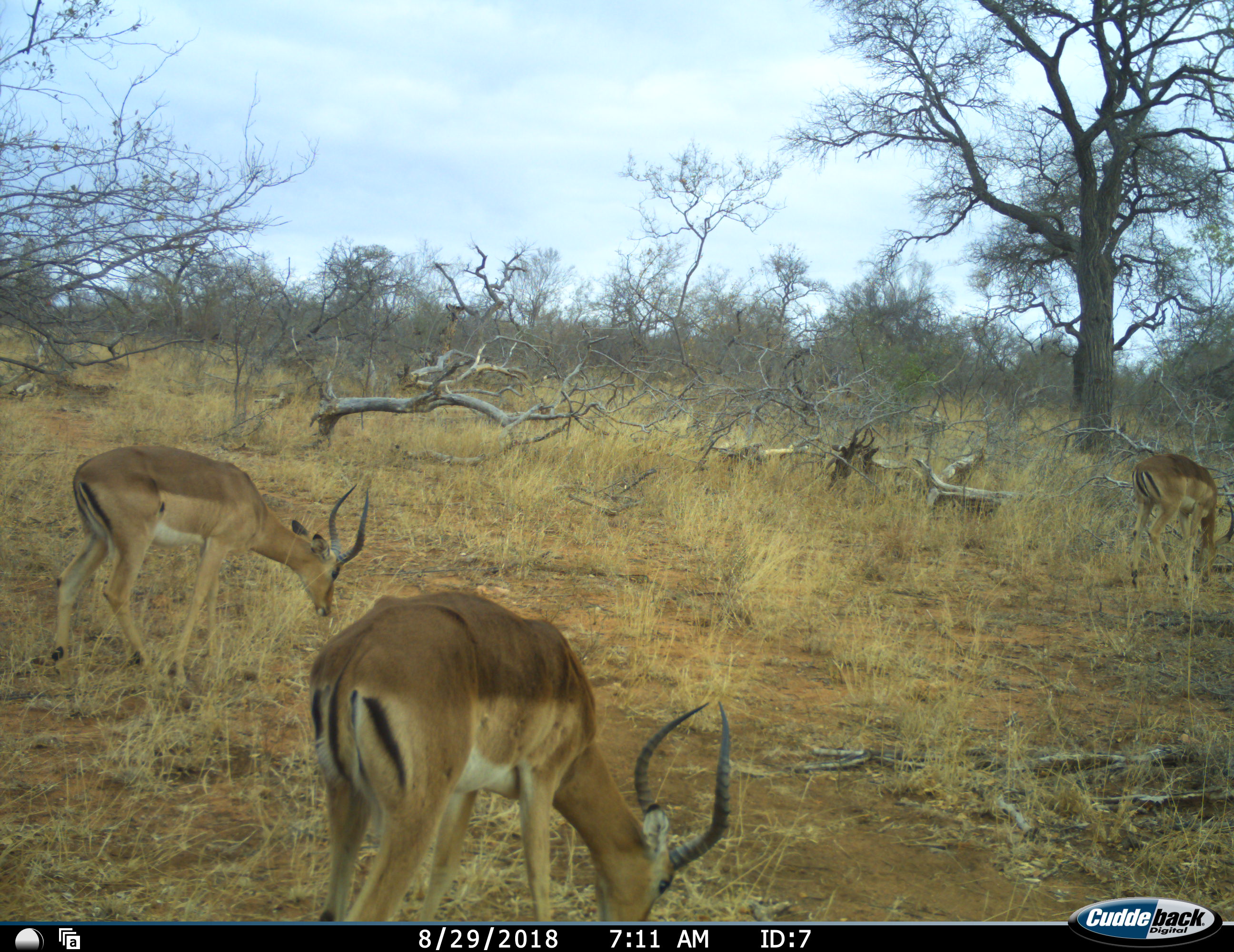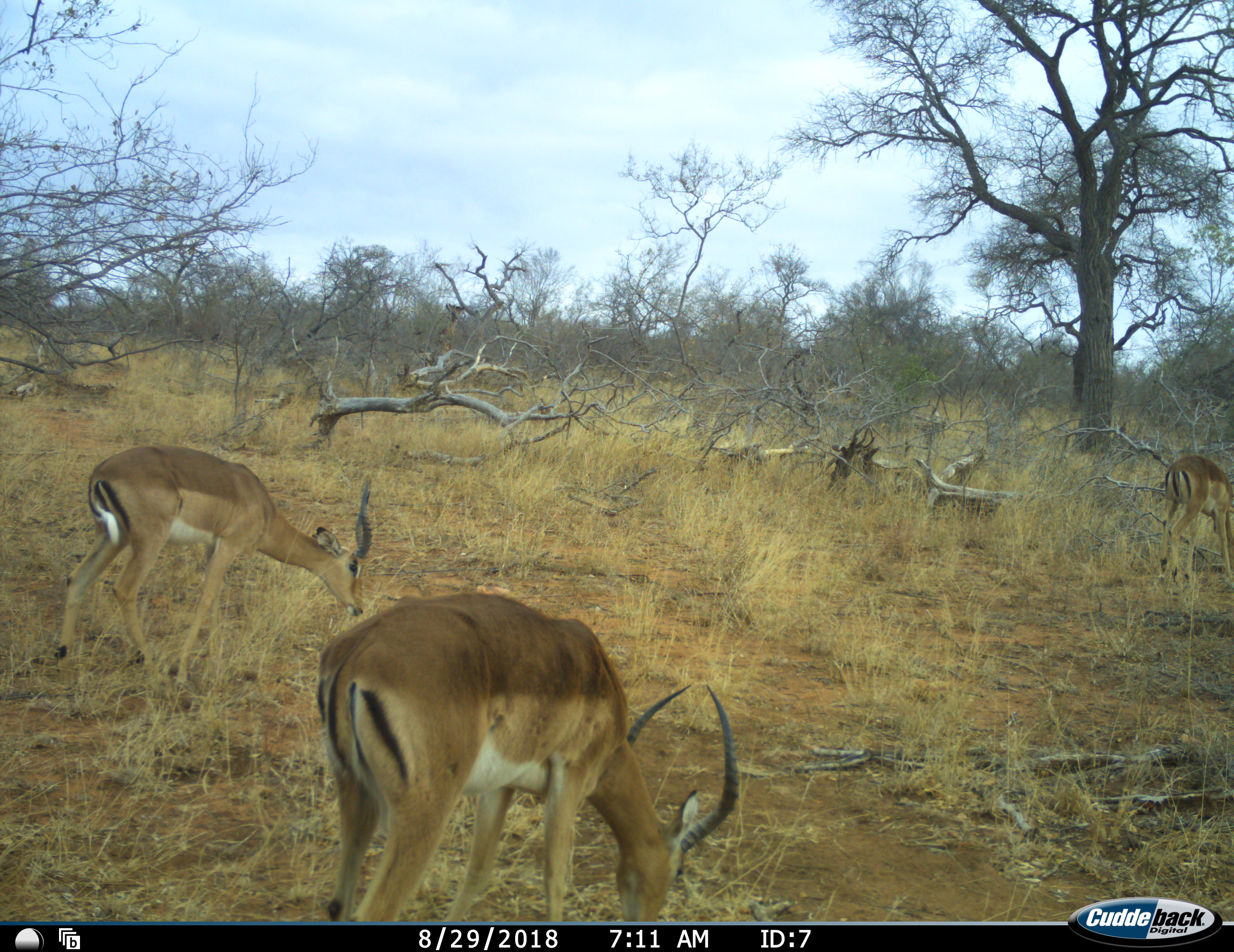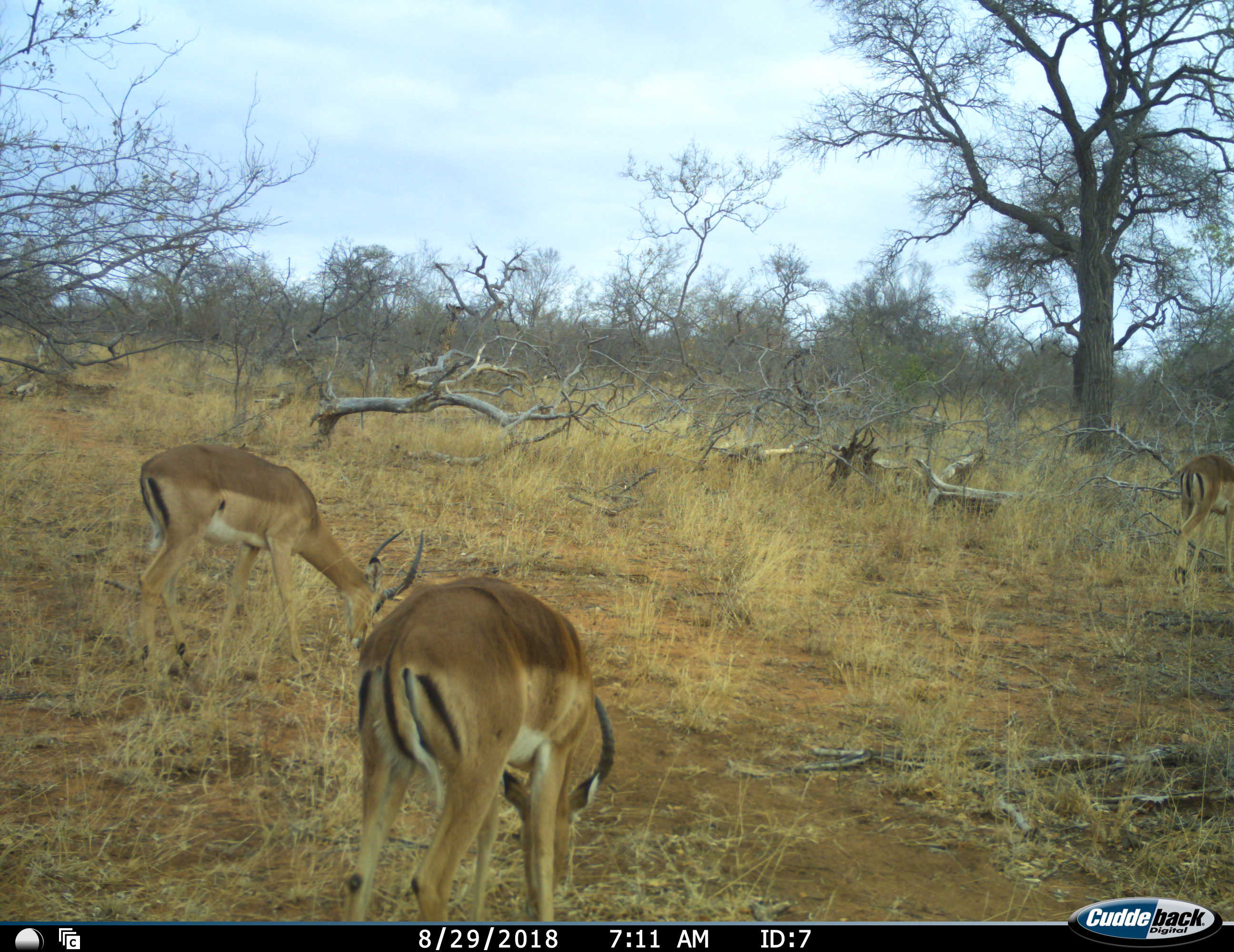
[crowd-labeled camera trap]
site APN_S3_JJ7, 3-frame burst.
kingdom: Animalia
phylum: Chordata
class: Mammalia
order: Artiodactyla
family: Bovidae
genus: Aepyceros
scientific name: Aepyceros melampus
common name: impala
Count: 3.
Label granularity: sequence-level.